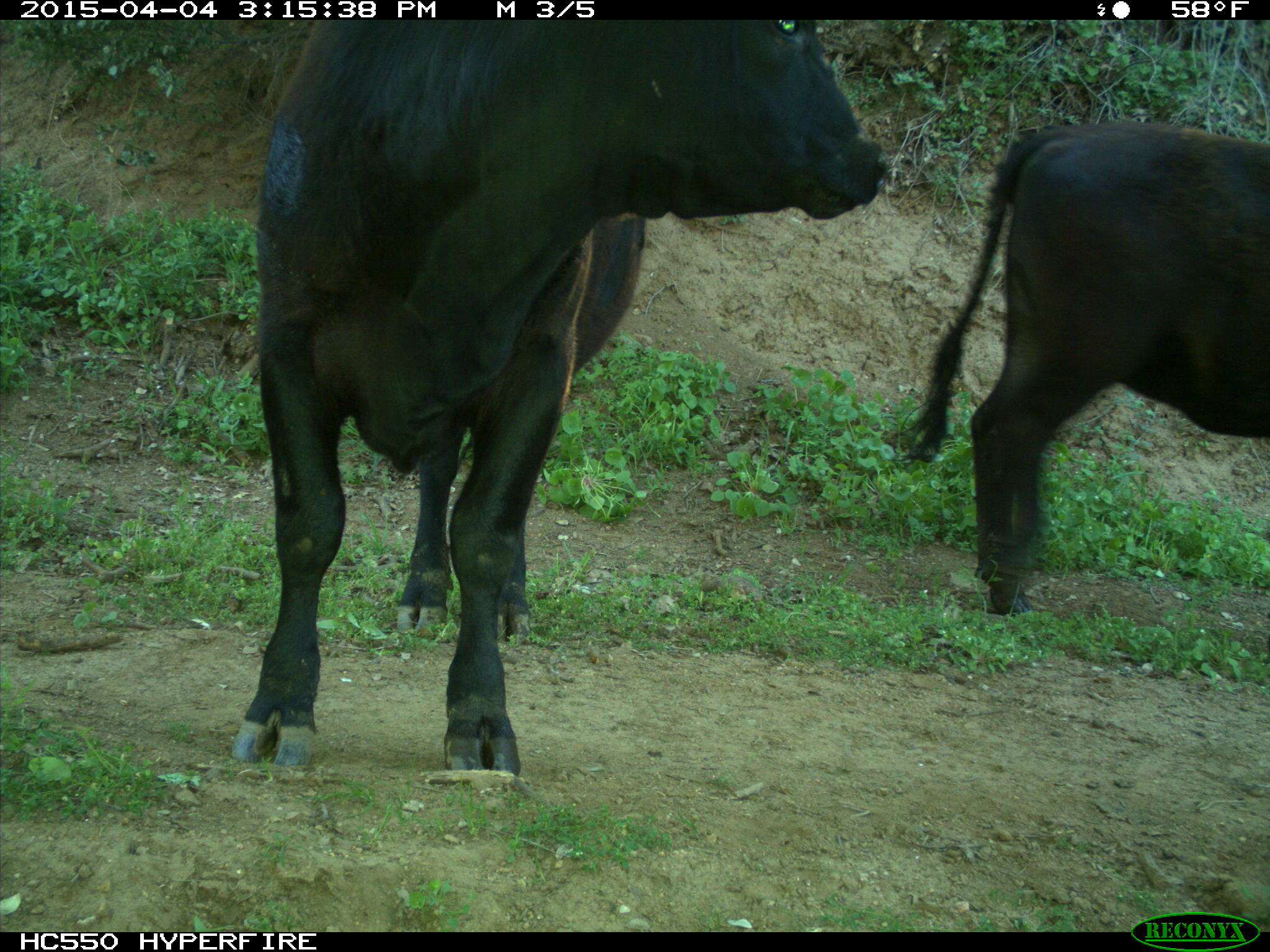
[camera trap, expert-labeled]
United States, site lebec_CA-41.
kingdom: Animalia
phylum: Chordata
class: Mammalia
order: Artiodactyla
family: Bovidae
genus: Bos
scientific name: Bos taurus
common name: domestic cow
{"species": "Bos taurus (domestic cow)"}